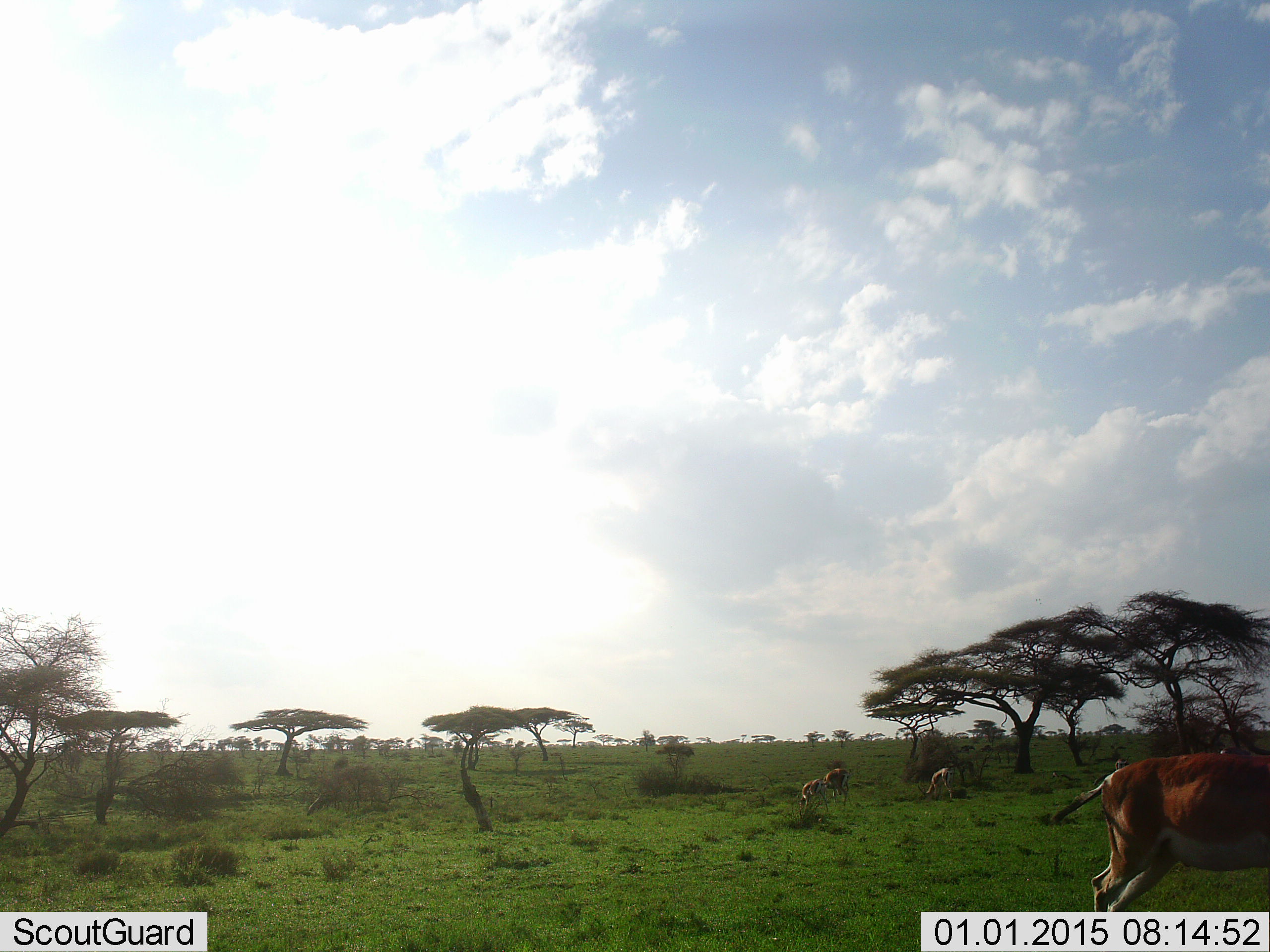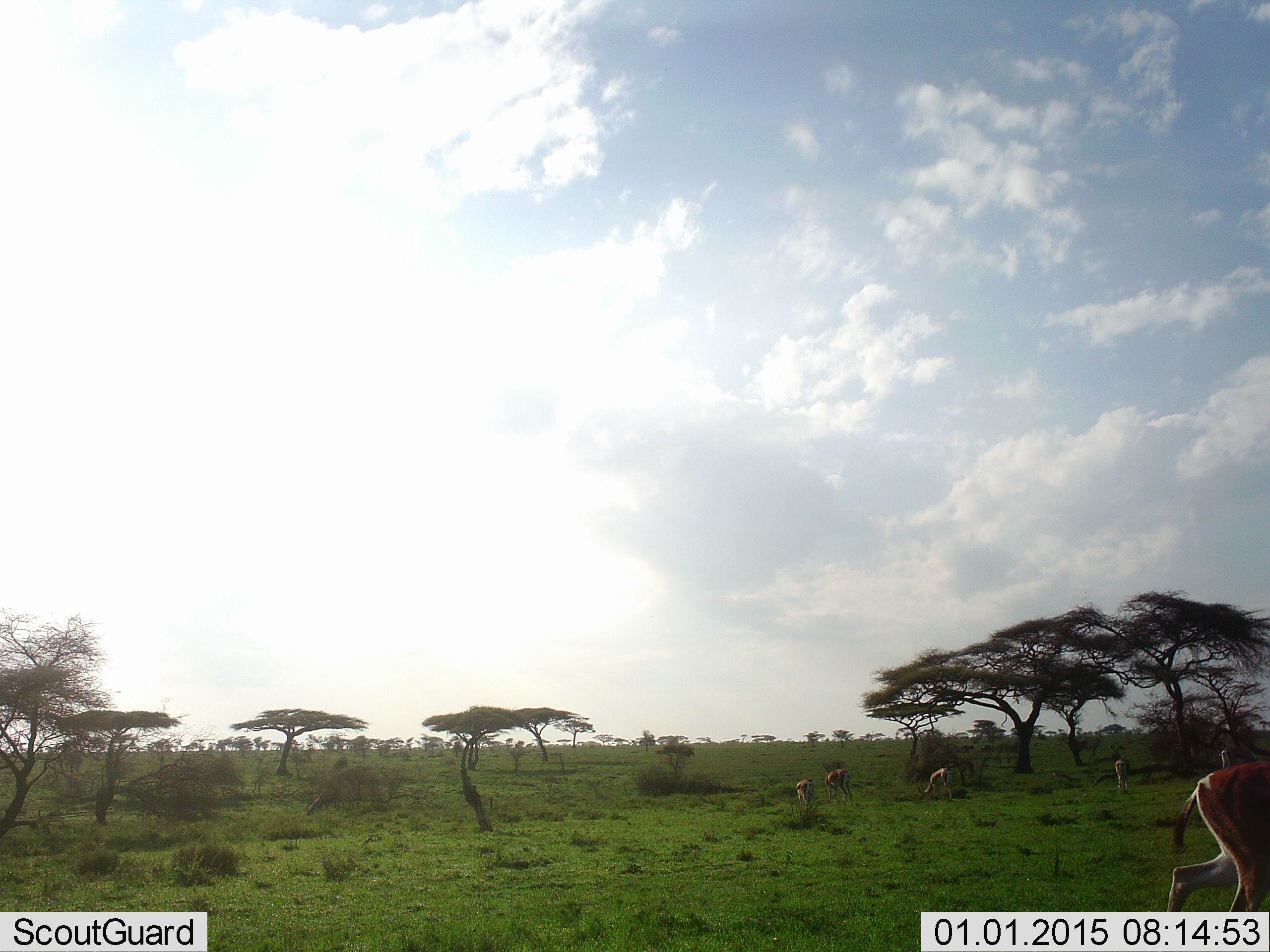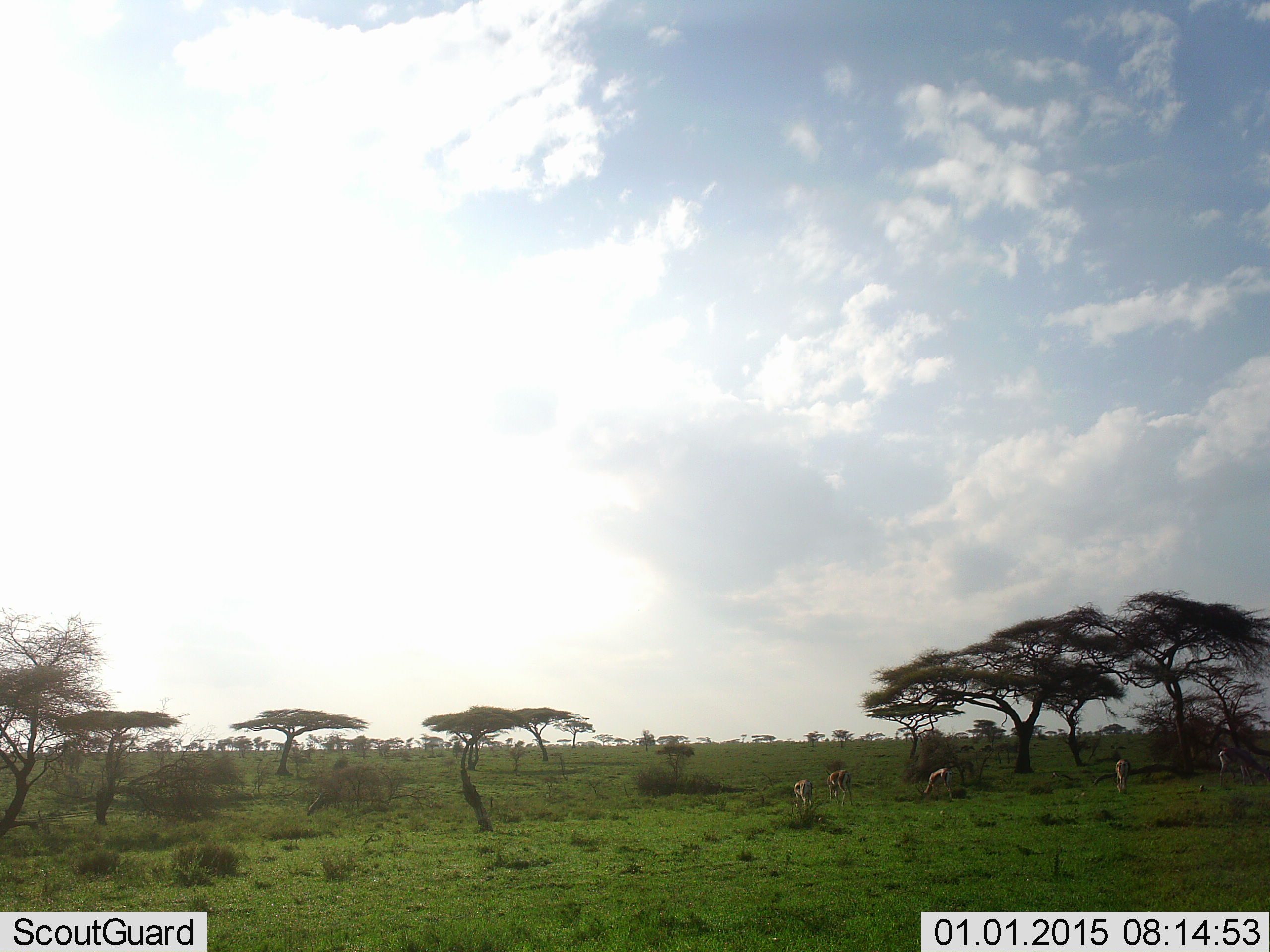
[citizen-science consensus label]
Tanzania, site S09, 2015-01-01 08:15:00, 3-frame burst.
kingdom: Animalia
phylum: Chordata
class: Mammalia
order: Artiodactyla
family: Bovidae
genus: Nanger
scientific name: Nanger granti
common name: grant's gazelle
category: gazellegrants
Gazellegrants (grant's gazelle) (Nanger granti), count 6. Behavior (volunteer vote fractions): standing 25%, resting 0%, moving 75%, interacting 0%. Young present (vote fraction): 0%. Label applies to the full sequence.